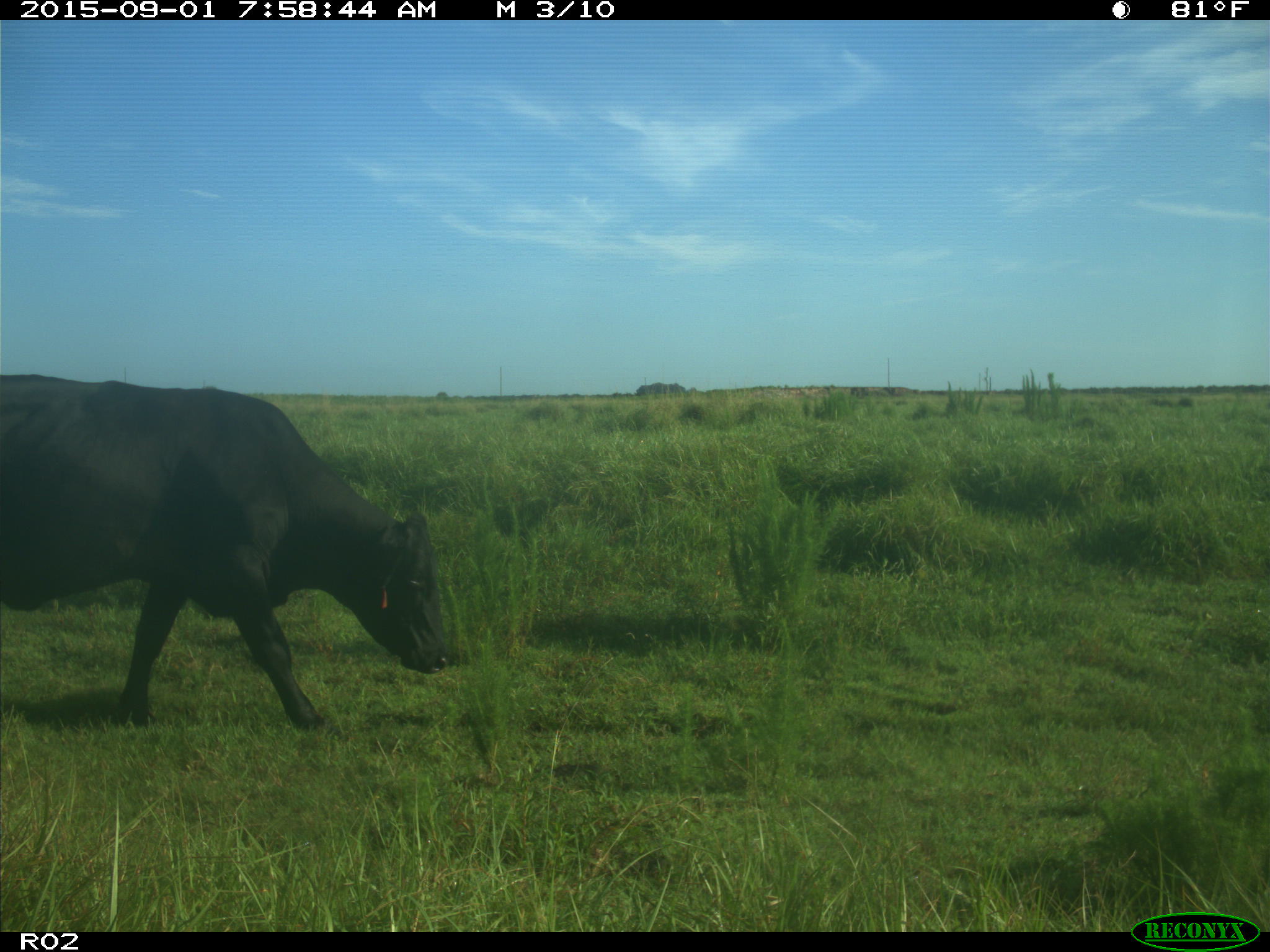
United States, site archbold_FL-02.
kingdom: Animalia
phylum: Chordata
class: Mammalia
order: Artiodactyla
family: Bovidae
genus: Bos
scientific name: Bos taurus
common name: domestic cow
Bos taurus (domestic cow).